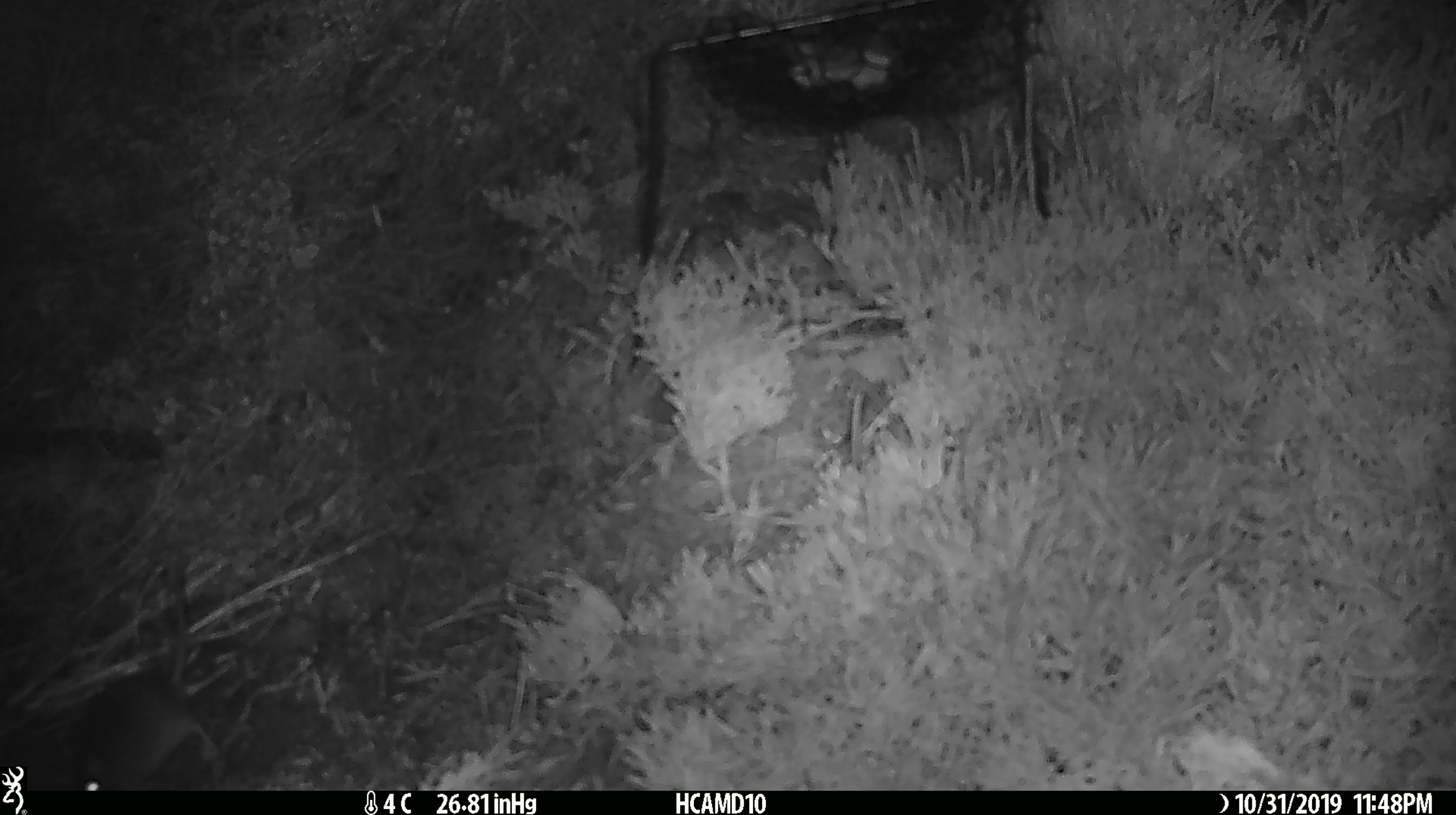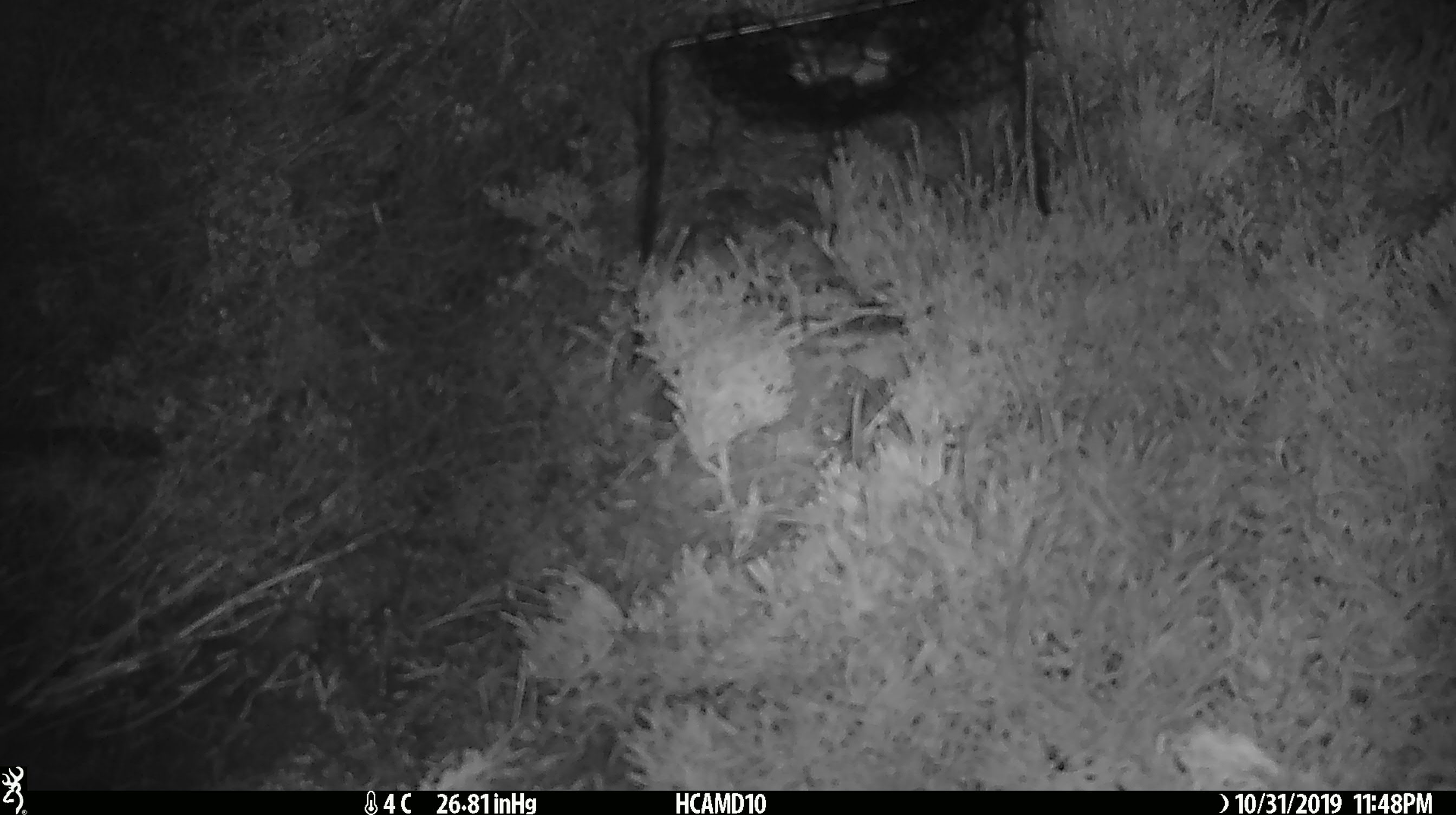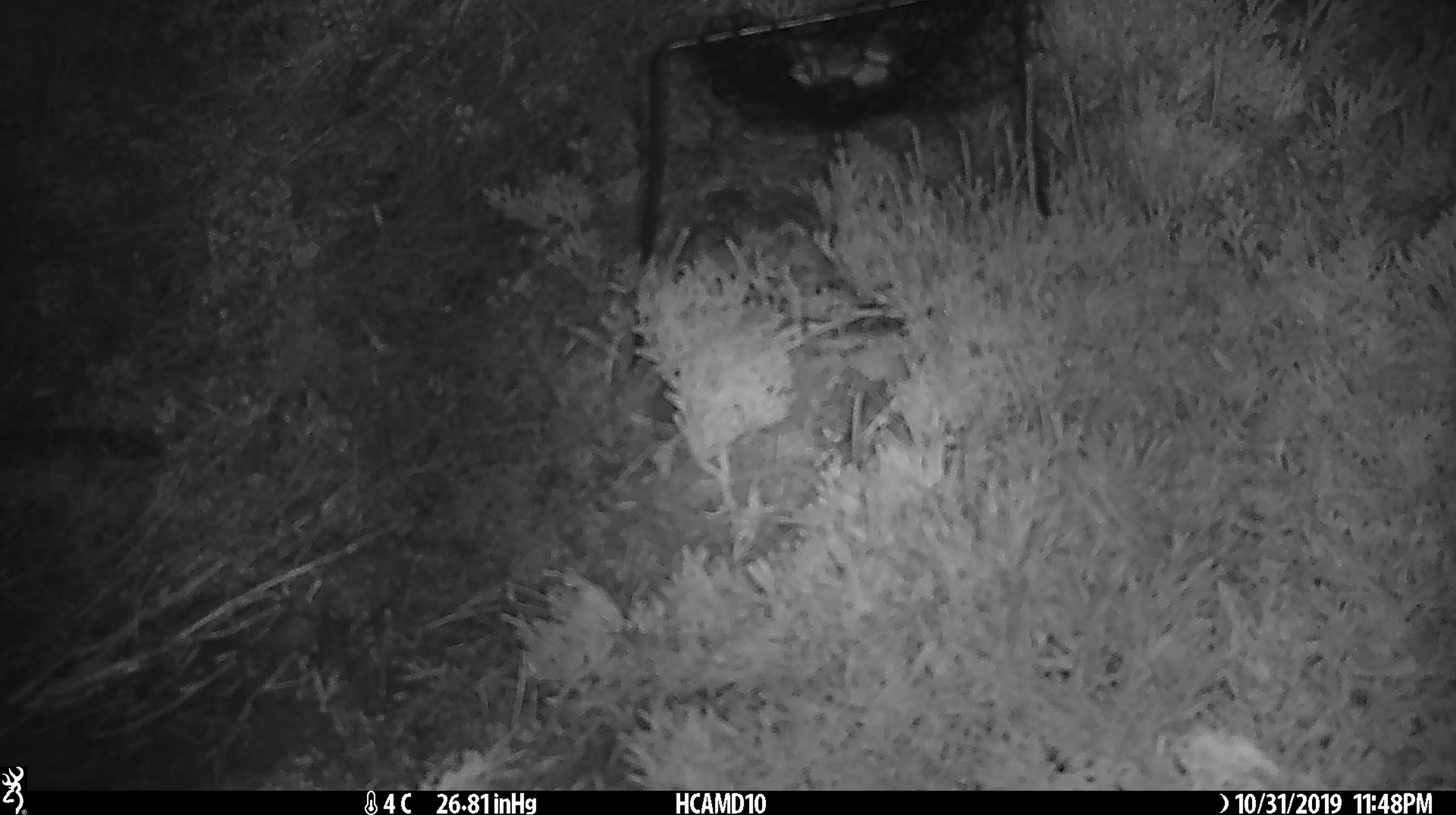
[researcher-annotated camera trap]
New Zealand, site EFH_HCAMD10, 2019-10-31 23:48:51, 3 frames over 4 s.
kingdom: Animalia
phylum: Chordata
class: Mammalia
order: Rodentia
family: Muridae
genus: Mus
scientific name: Mus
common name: mouse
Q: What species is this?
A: Mouse (Mus).